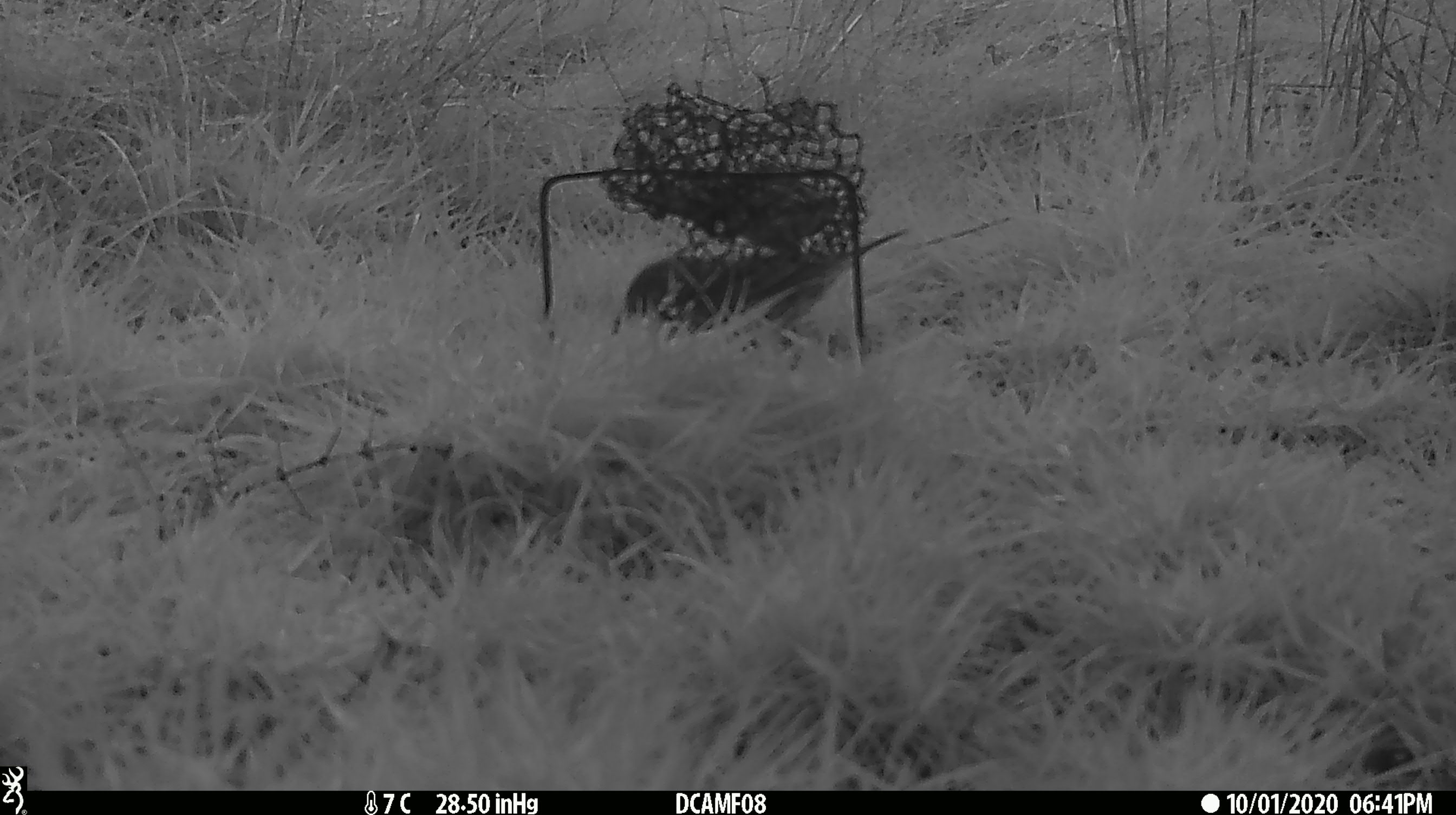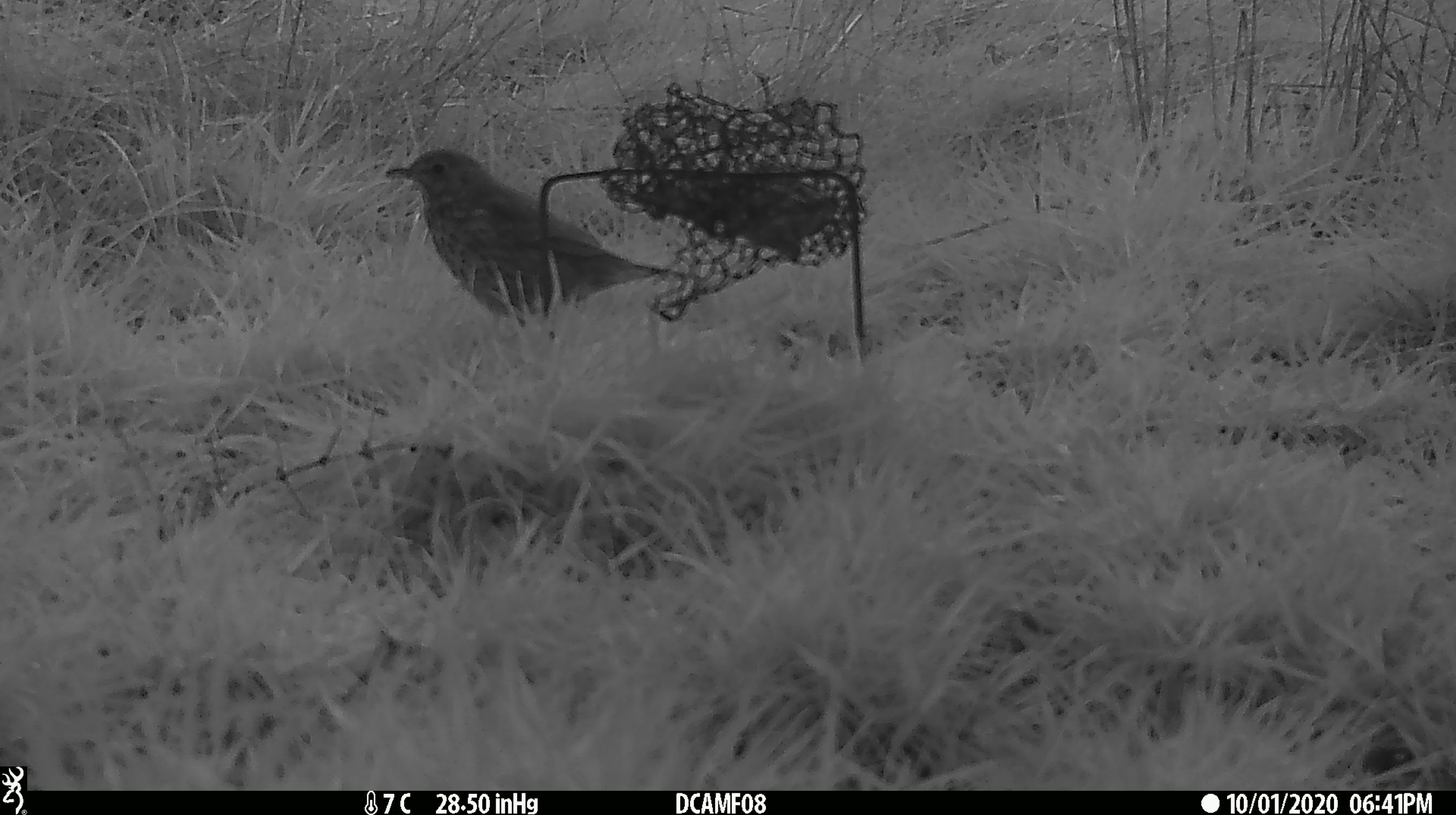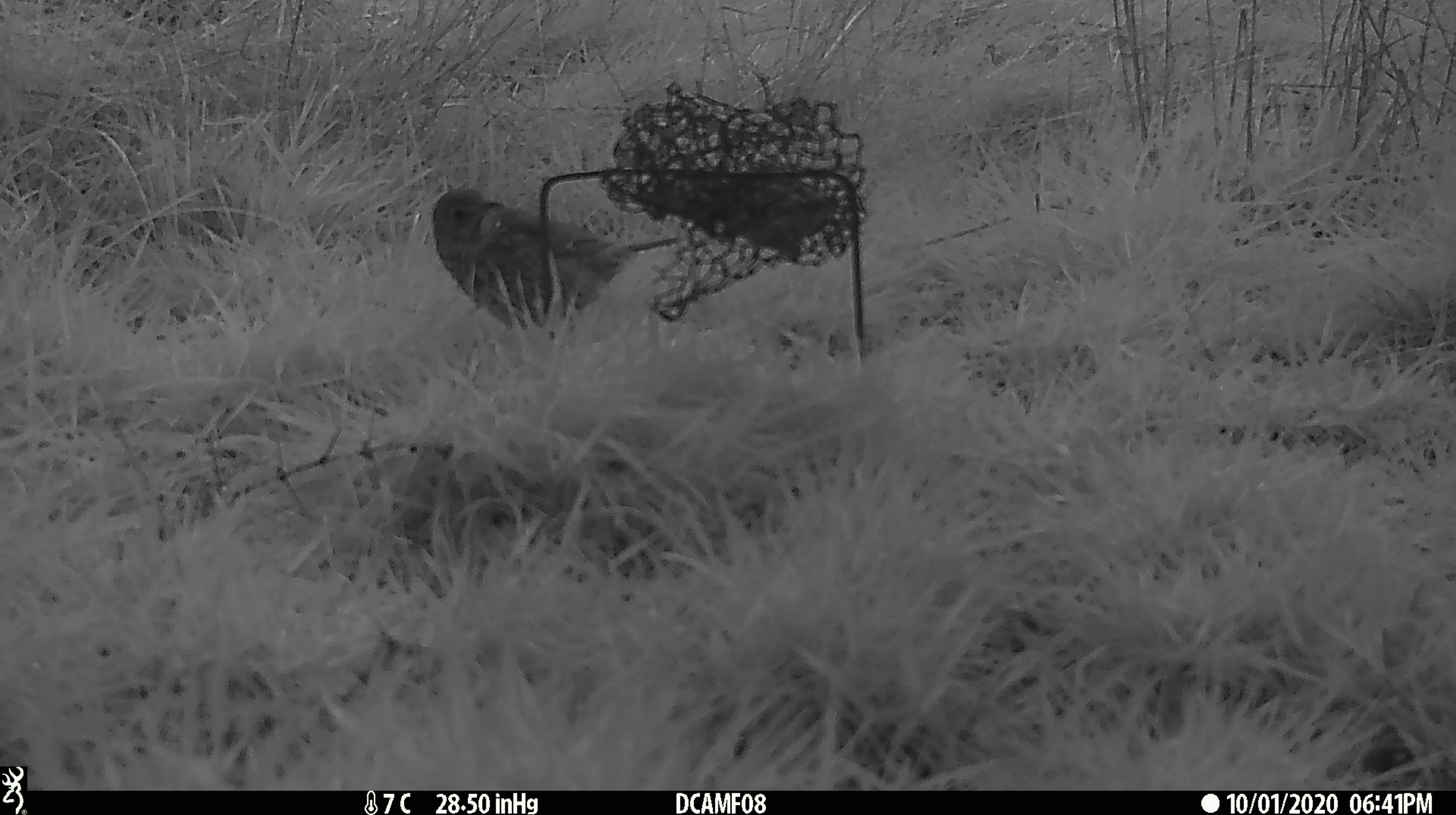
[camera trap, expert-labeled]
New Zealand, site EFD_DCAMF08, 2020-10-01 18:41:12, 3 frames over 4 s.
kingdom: Animalia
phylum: Chordata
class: Aves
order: Passeriformes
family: Turdidae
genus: Turdus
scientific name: Turdus philomelos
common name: song thrush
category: thrush